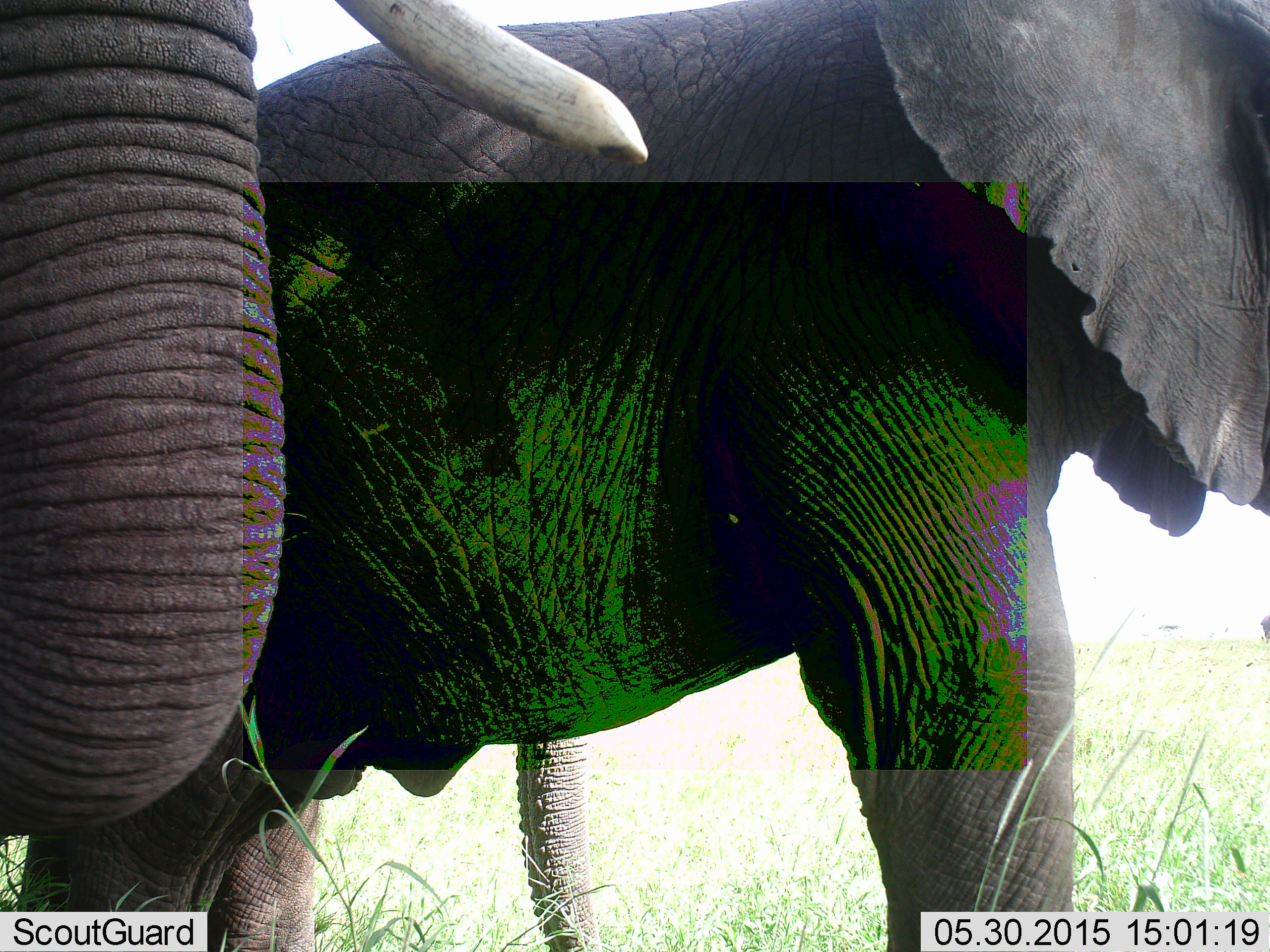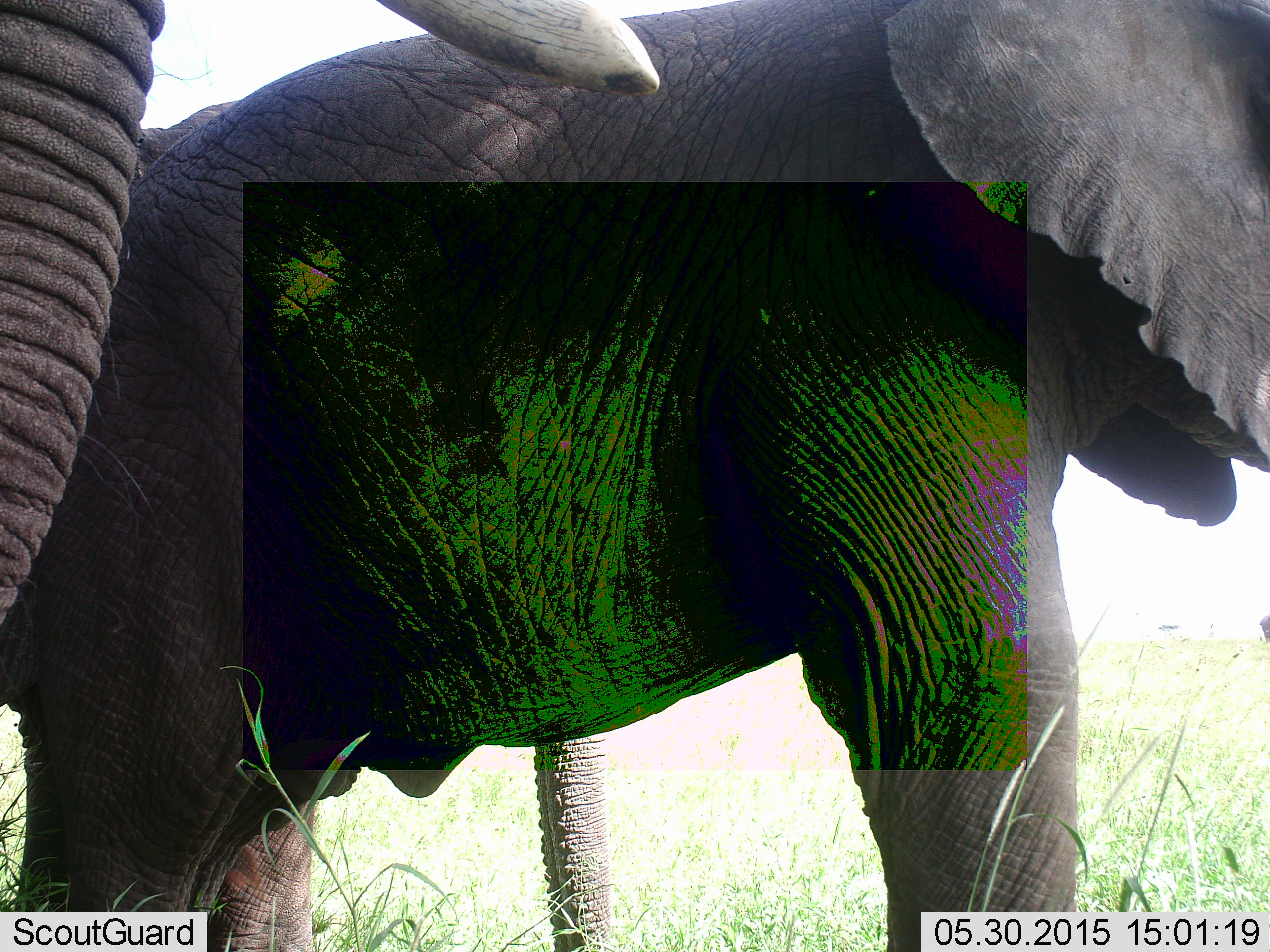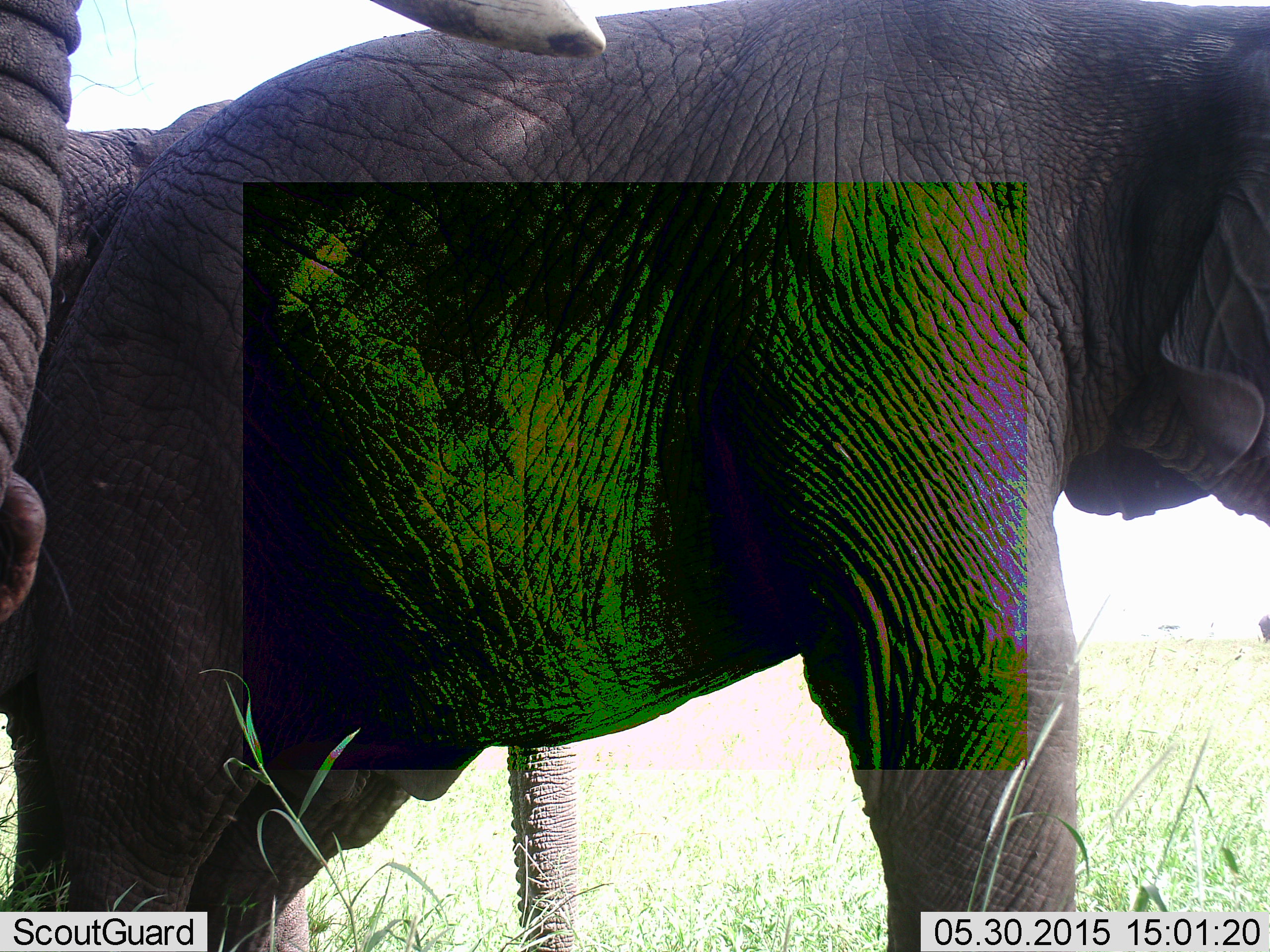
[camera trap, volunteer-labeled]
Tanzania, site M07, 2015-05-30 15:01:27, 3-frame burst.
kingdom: Animalia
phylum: Chordata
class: Mammalia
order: Proboscidea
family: Elephantidae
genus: Loxodonta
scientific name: Loxodonta africana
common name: african bush elephant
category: elephant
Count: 3.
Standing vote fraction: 90%.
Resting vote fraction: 0%.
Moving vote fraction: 10%.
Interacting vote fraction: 0%.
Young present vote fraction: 10%.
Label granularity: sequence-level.